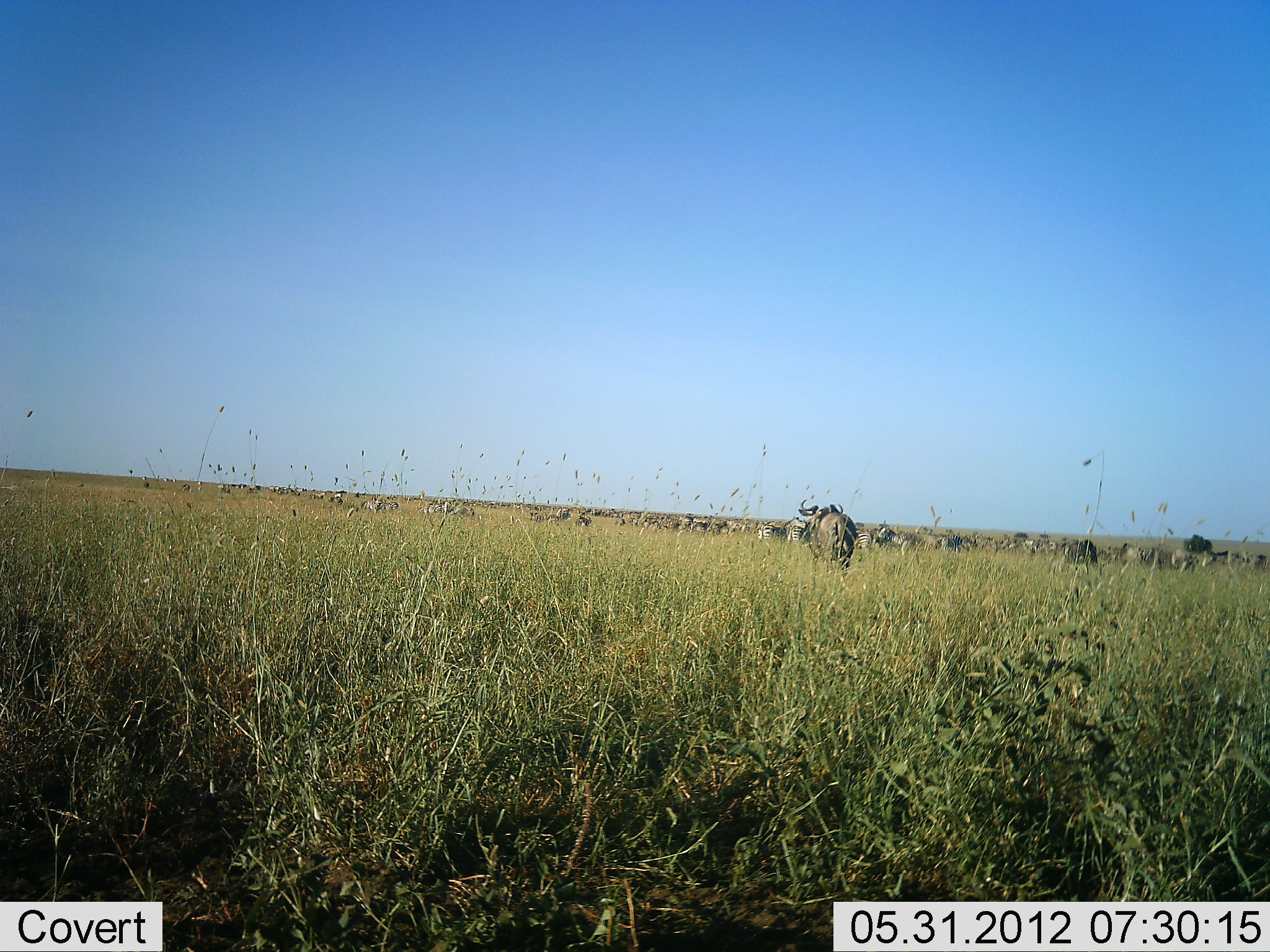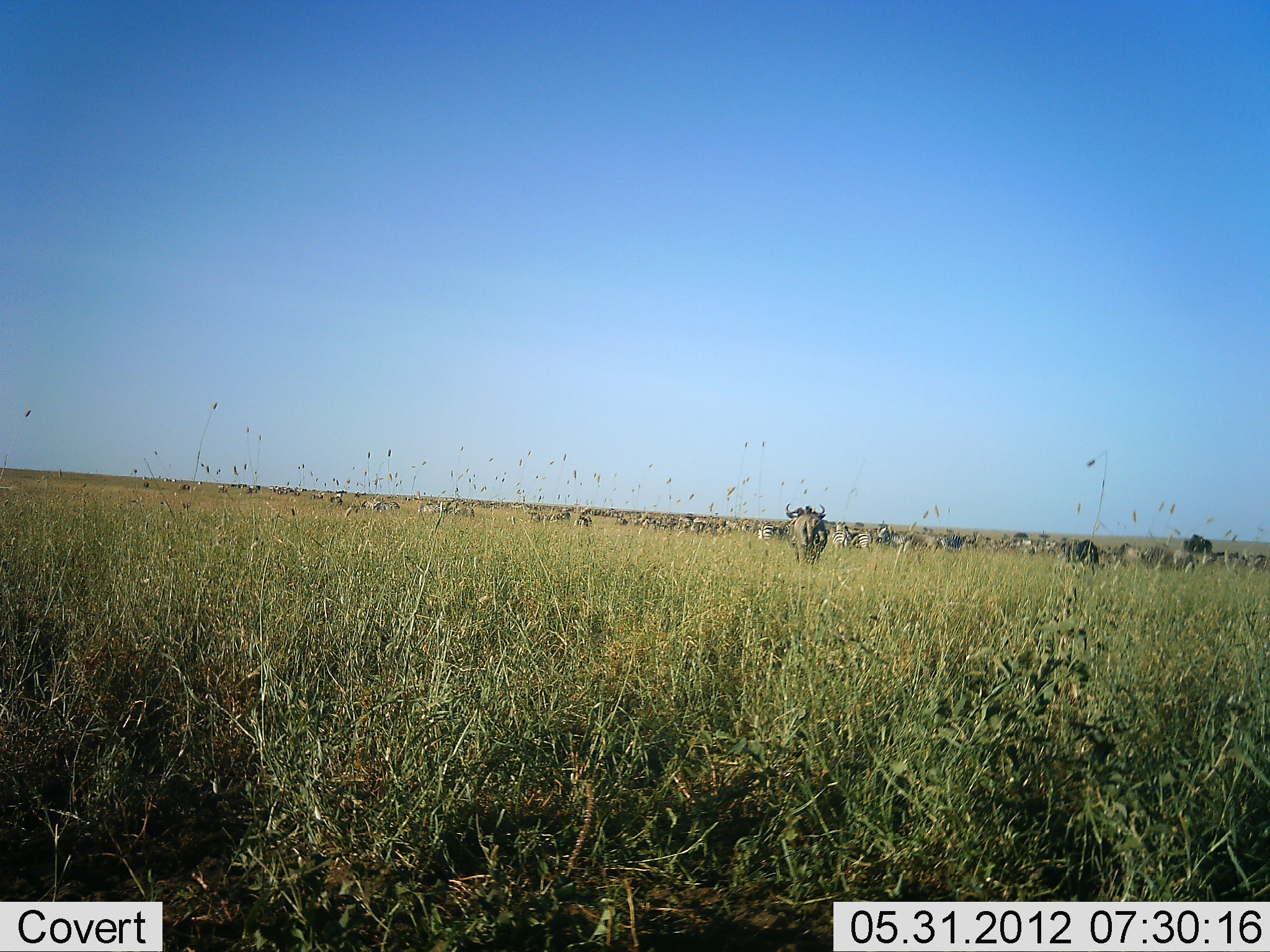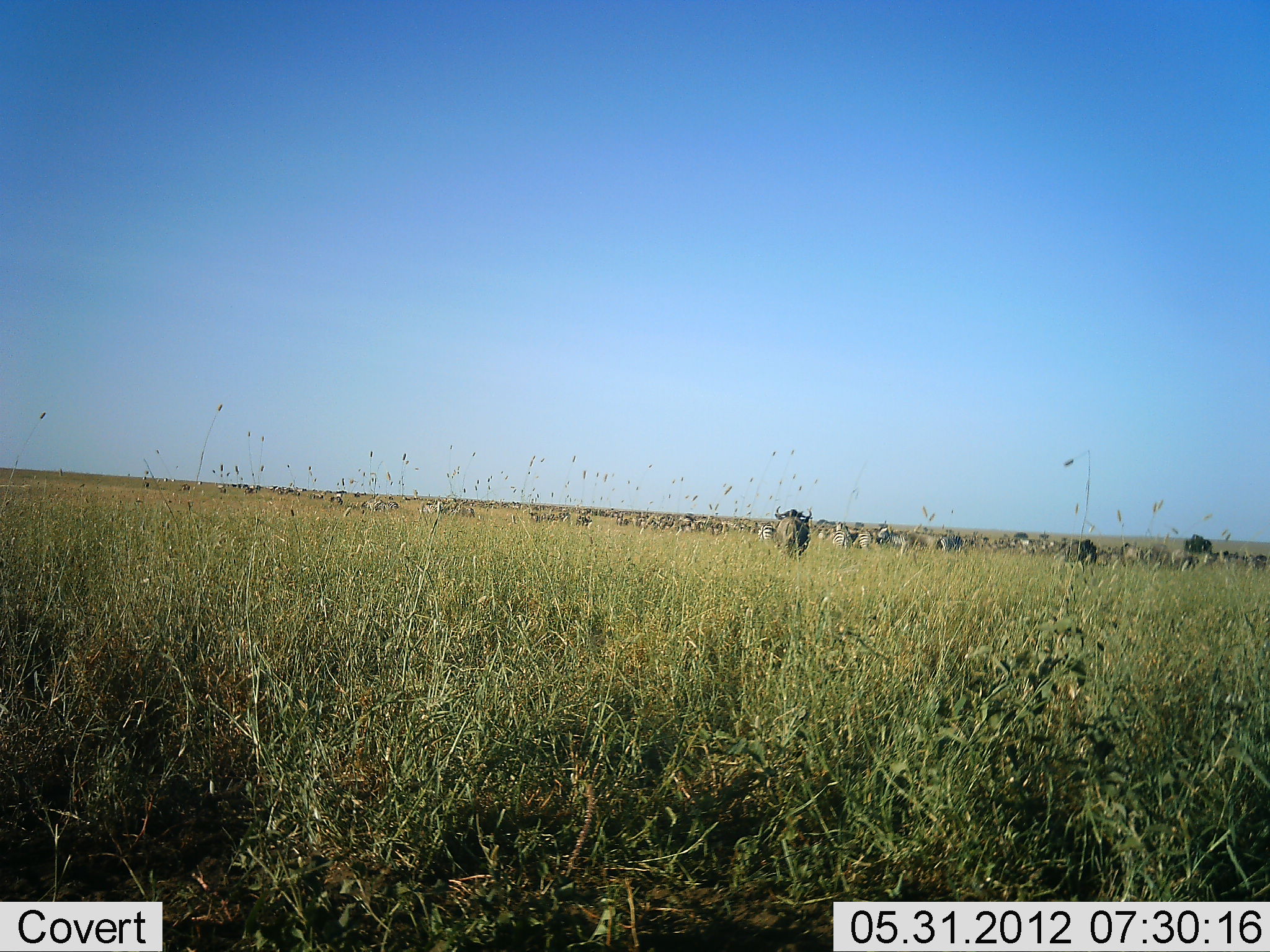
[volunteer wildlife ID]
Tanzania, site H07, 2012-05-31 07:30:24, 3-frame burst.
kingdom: Animalia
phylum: Chordata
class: Mammalia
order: Artiodactyla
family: Bovidae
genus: Connochaetes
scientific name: Connochaetes taurinus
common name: blue wildebeest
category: wildebeest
Wildebeest (blue wildebeest) (Connochaetes taurinus), count 11-50. Behavior (volunteer vote fractions): standing 23%, resting 0%, moving 85%, interacting 0%. Young present (vote fraction): 0%. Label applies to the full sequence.